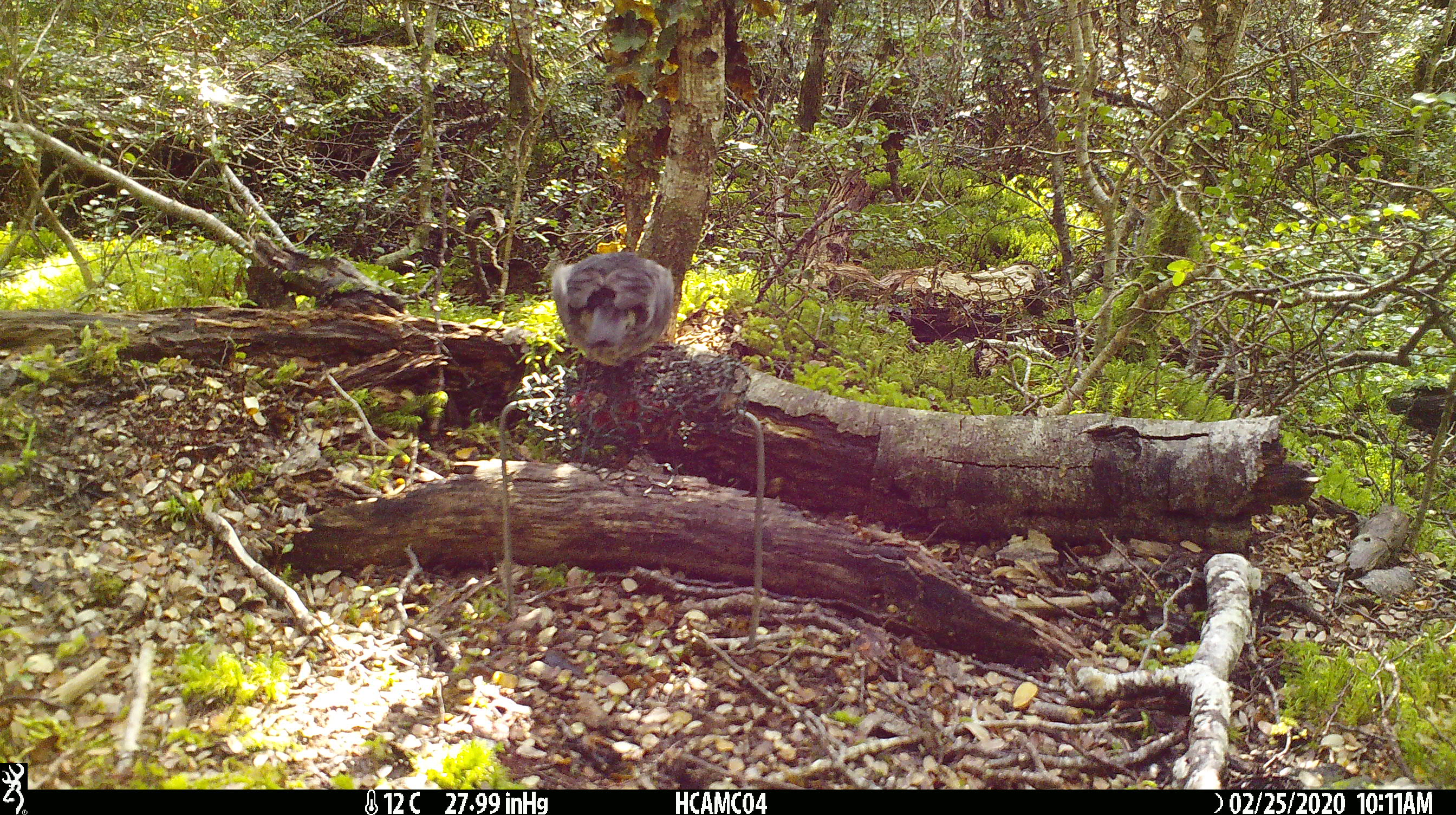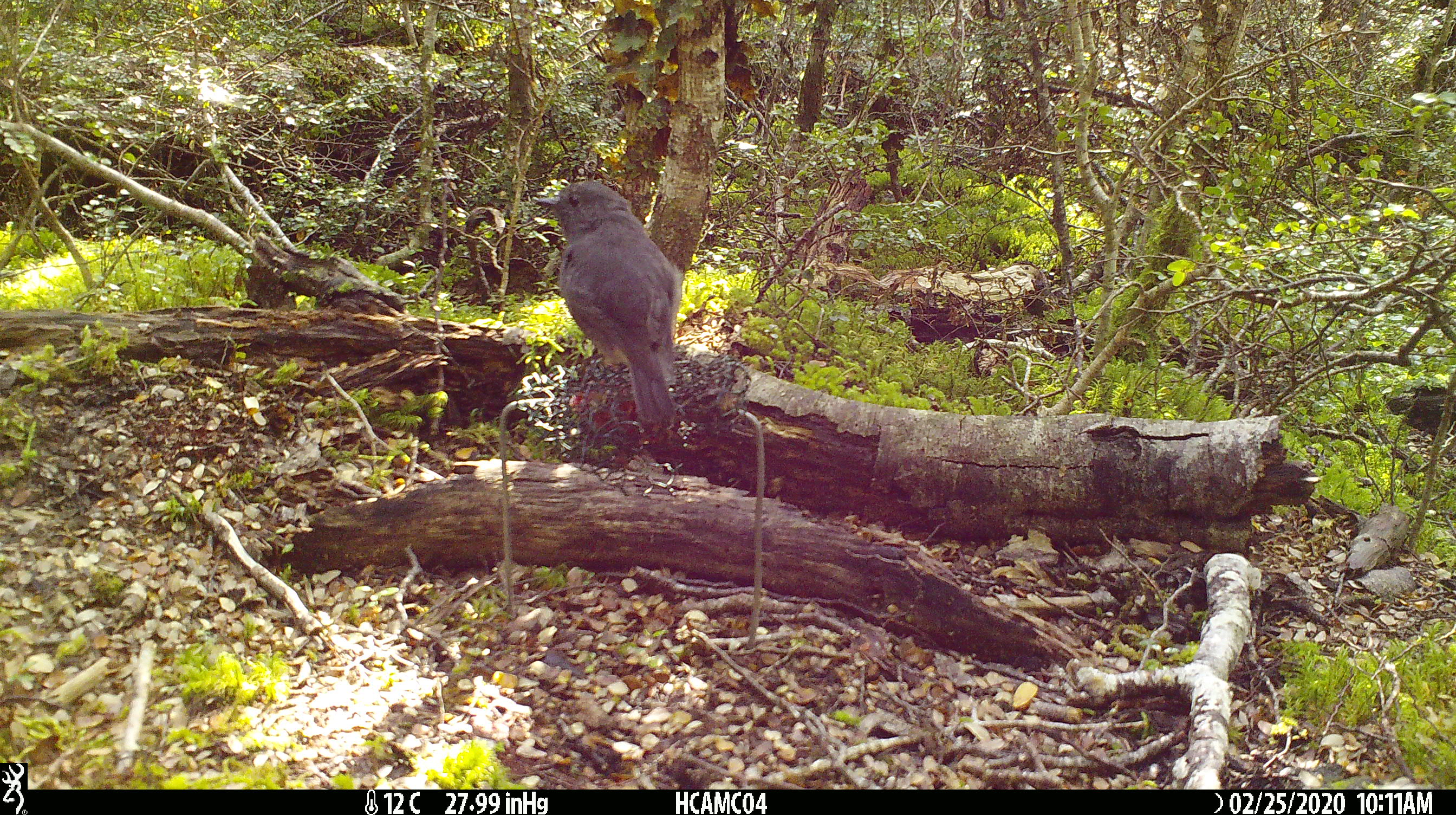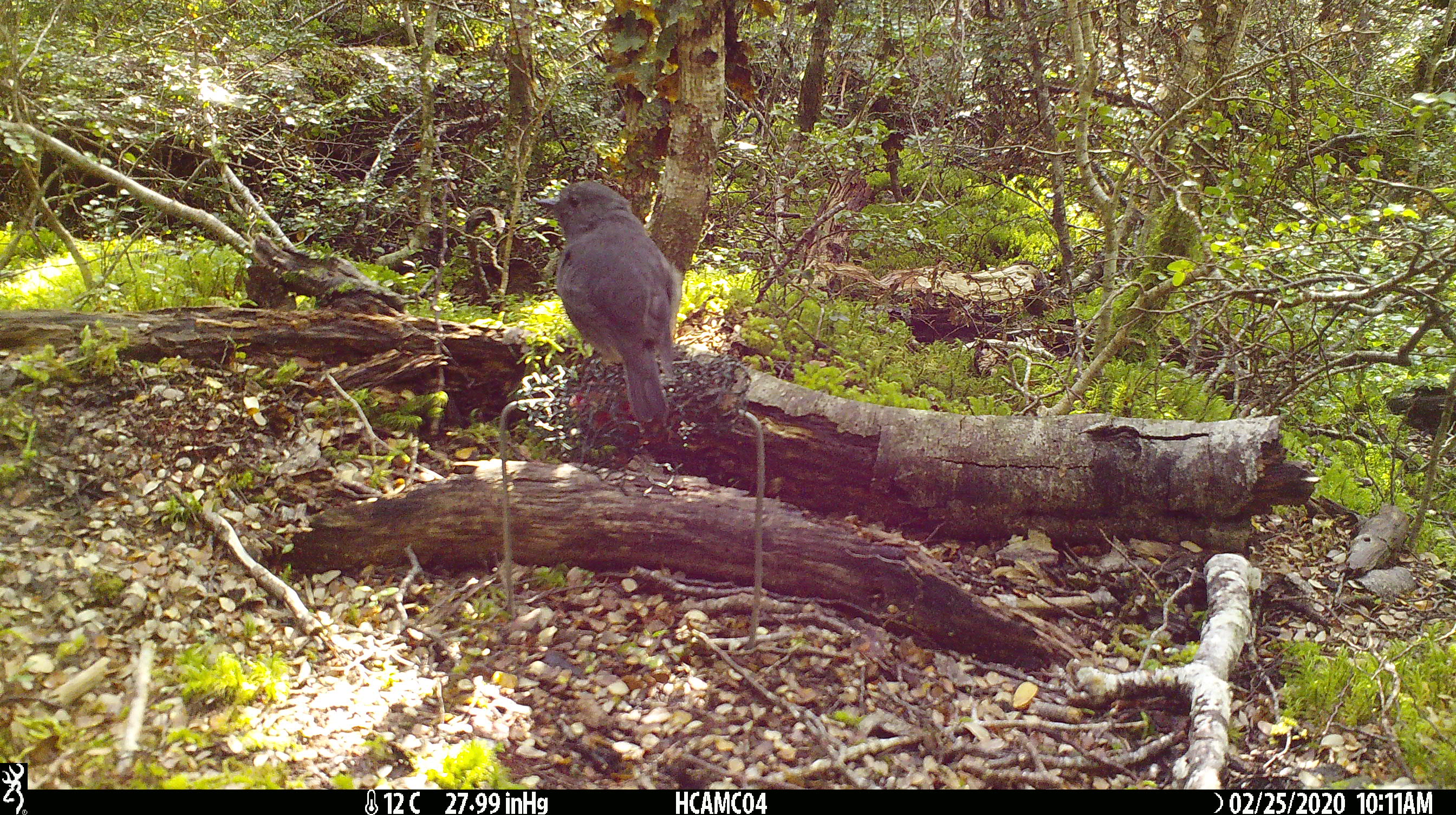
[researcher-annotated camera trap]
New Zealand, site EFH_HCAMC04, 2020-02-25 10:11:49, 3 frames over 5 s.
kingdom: Animalia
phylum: Chordata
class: Aves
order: Passeriformes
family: Petroicidae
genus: Petroica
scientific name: Petroica australis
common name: new zealand robin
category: robin